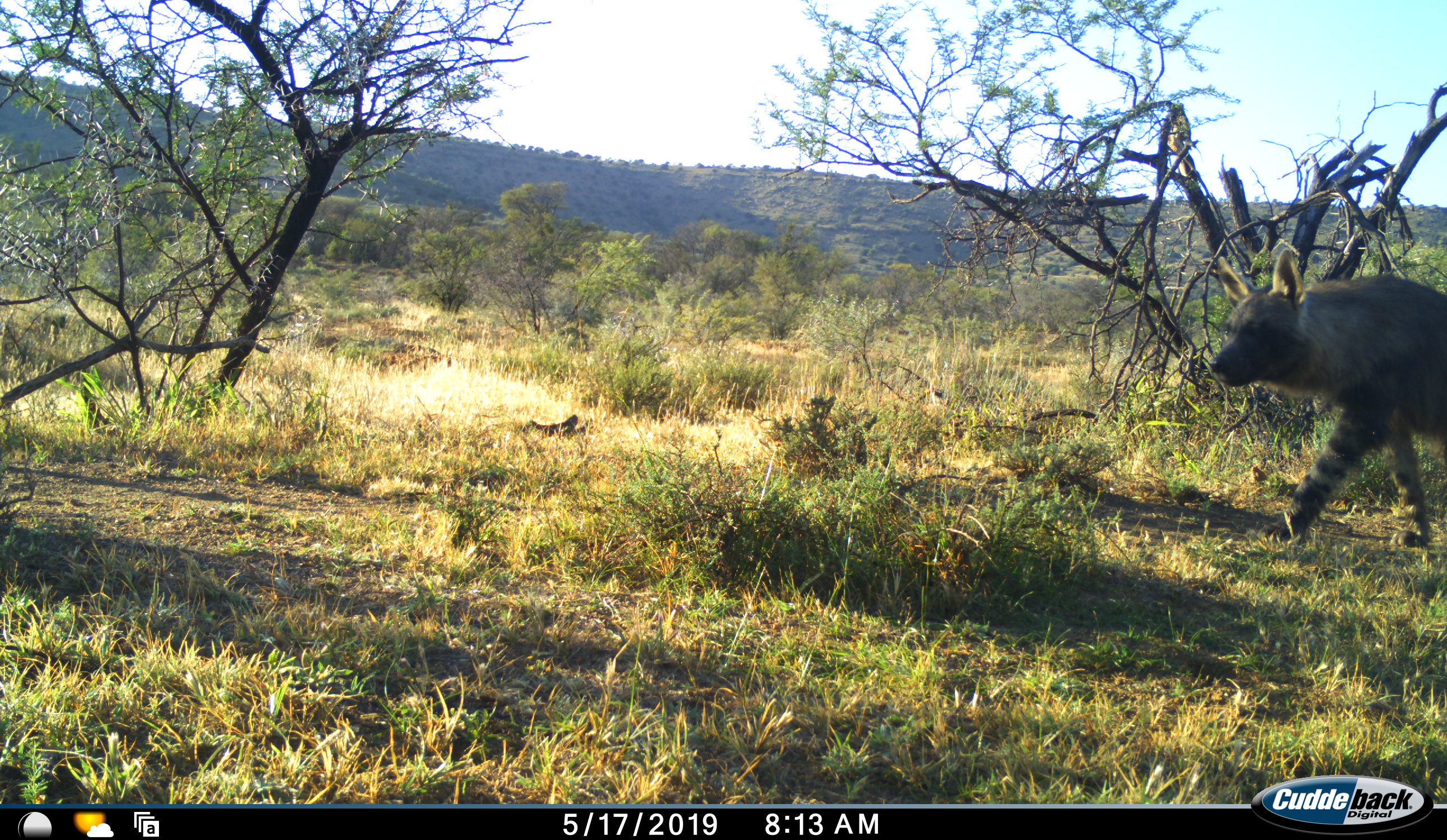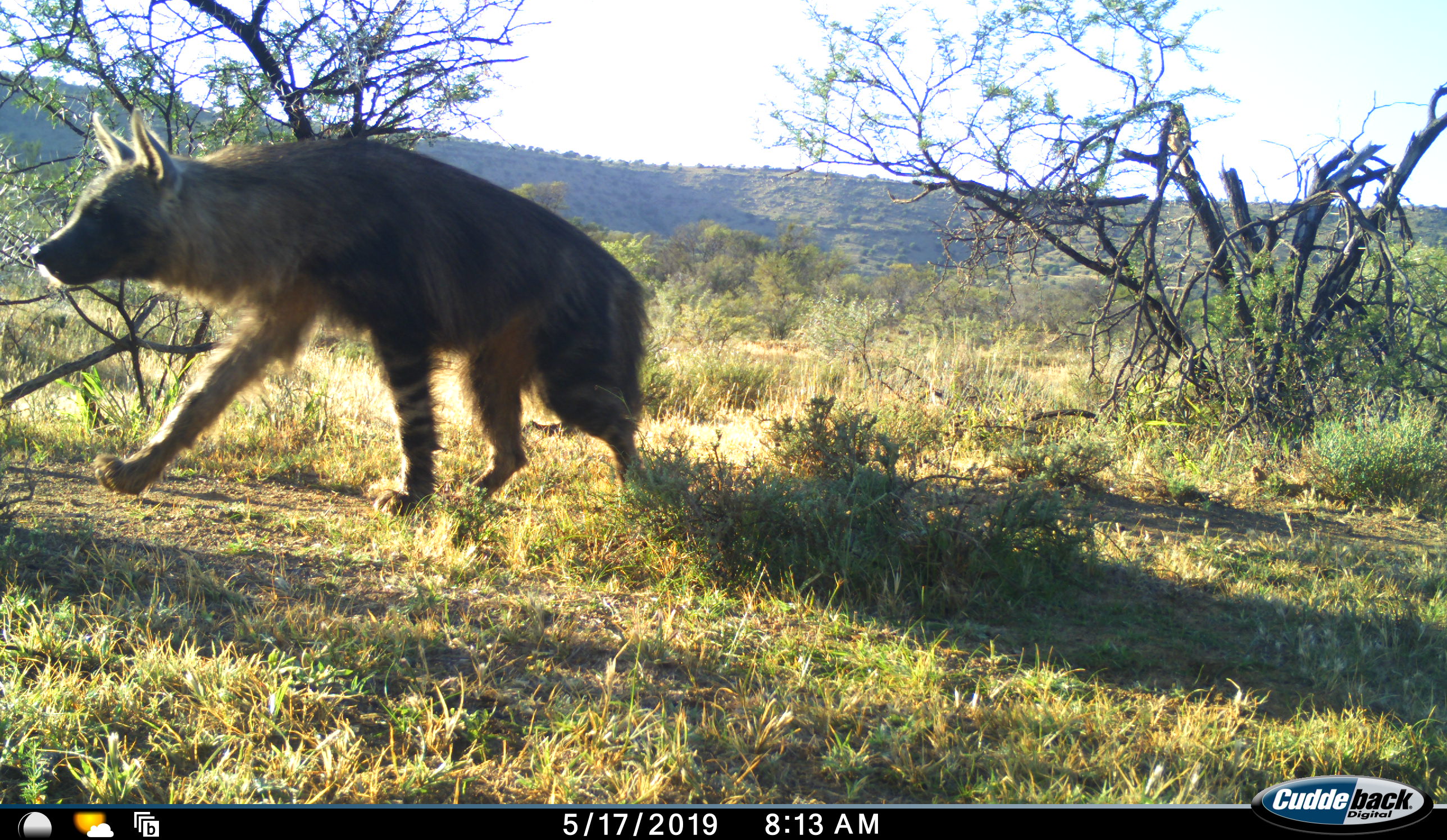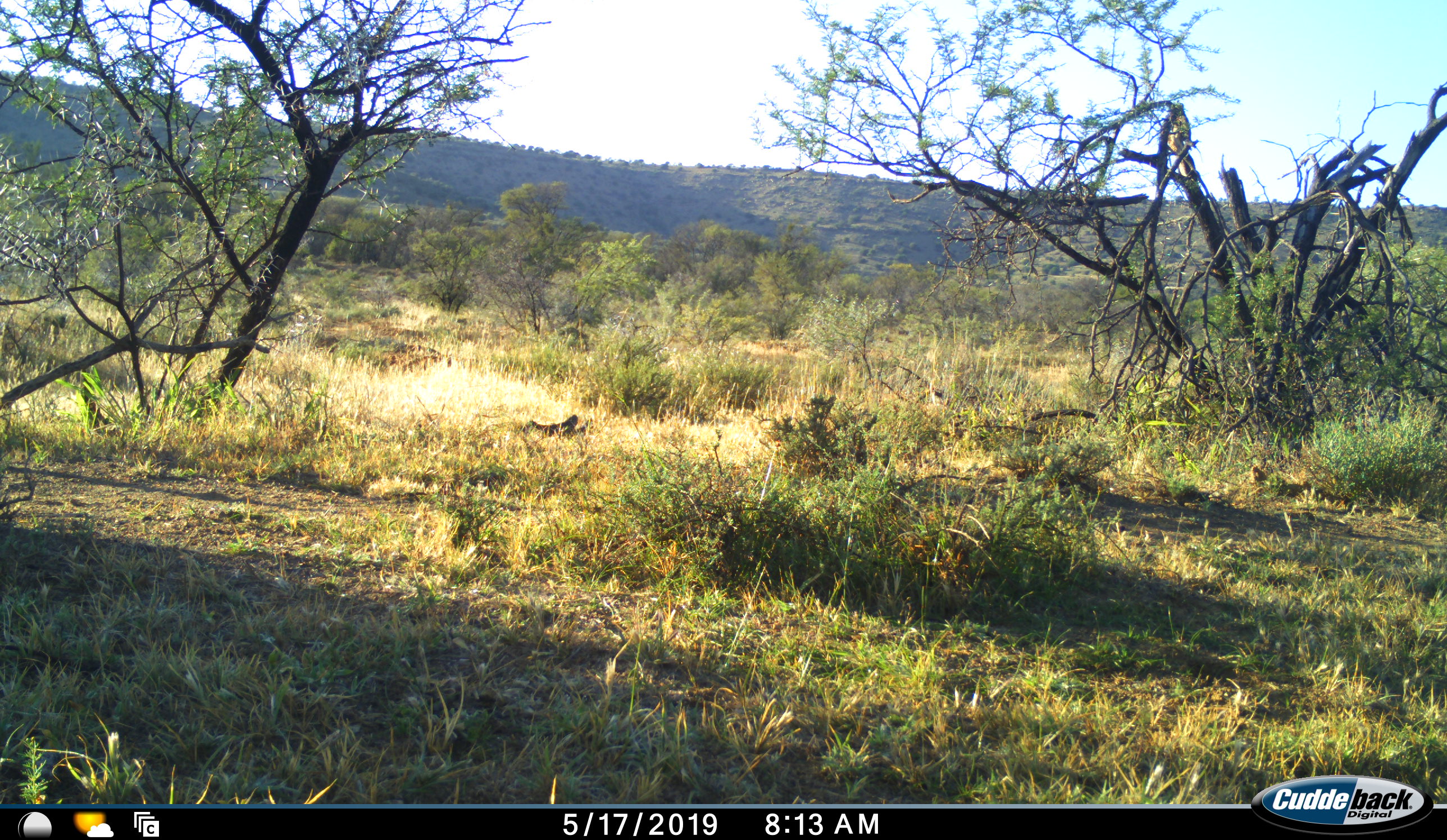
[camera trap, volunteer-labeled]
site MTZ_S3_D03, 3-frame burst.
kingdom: Animalia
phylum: Chordata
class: Mammalia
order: Carnivora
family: Hyaenidae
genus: Parahyaena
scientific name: Parahyaena brunnea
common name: brown hyena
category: hyenabrown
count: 1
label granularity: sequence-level